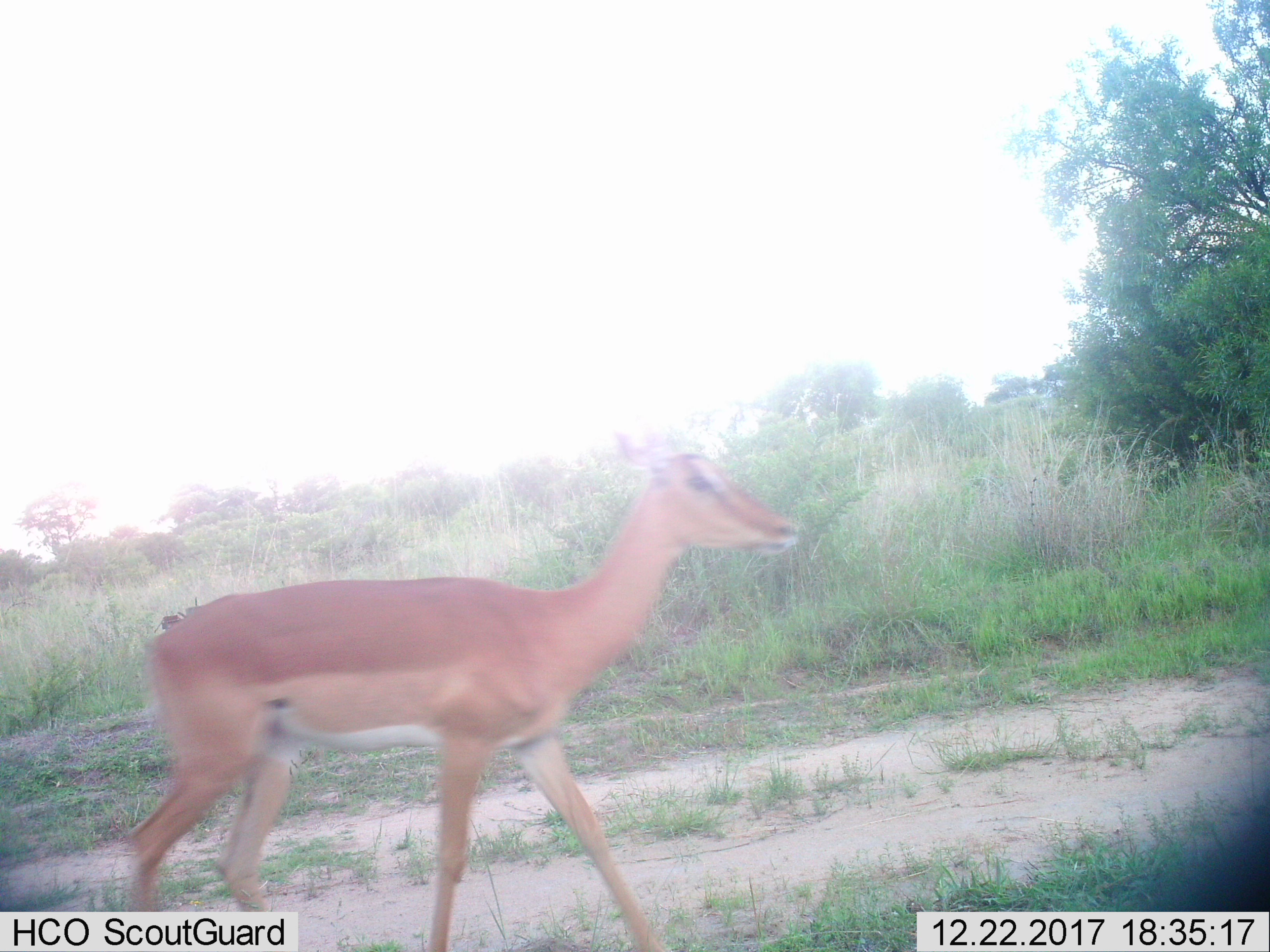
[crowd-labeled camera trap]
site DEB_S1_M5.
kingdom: Animalia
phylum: Chordata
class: Mammalia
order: Artiodactyla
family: Bovidae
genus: Aepyceros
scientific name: Aepyceros melampus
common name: impala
Impala (Aepyceros melampus), count 1. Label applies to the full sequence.